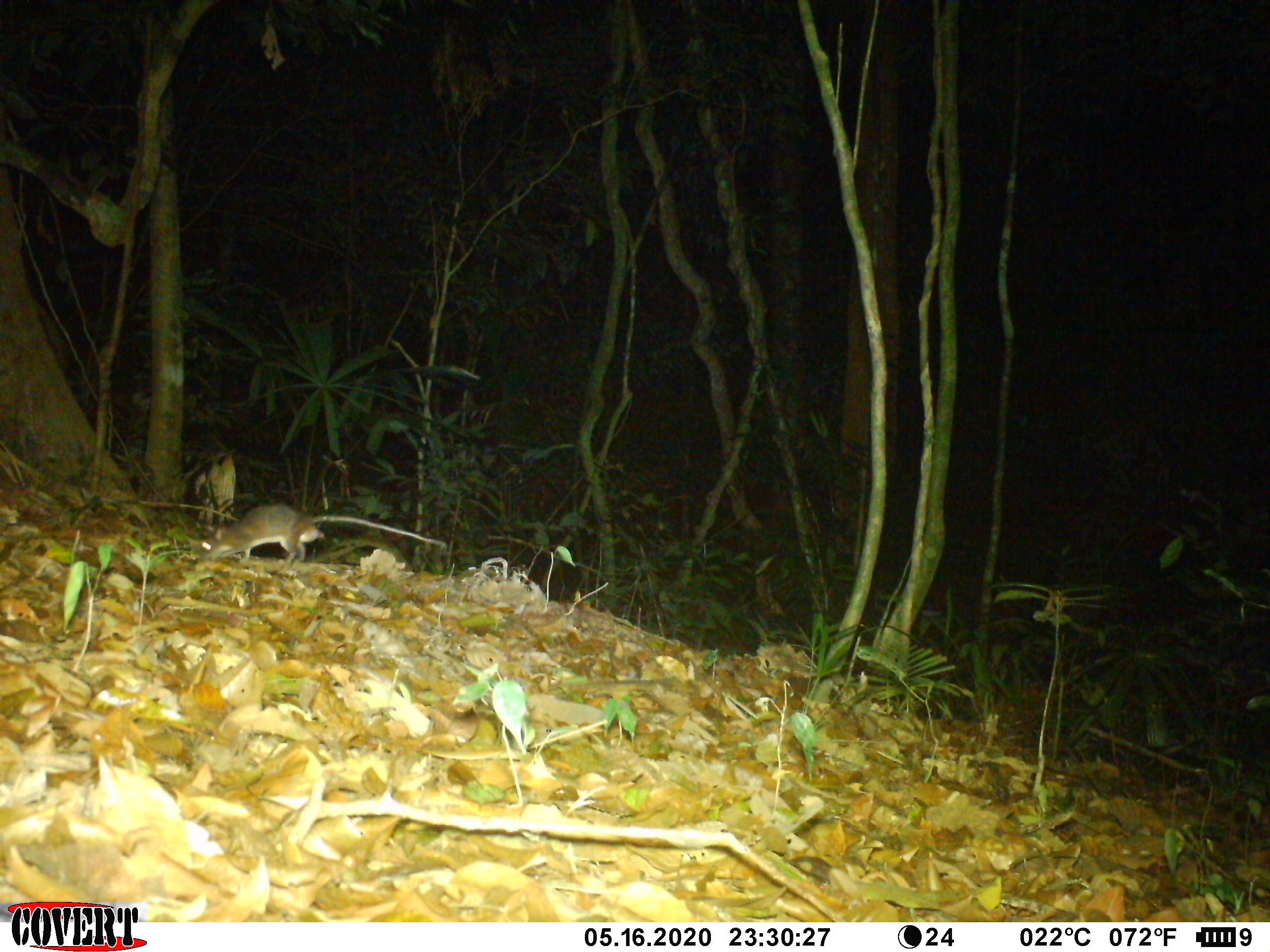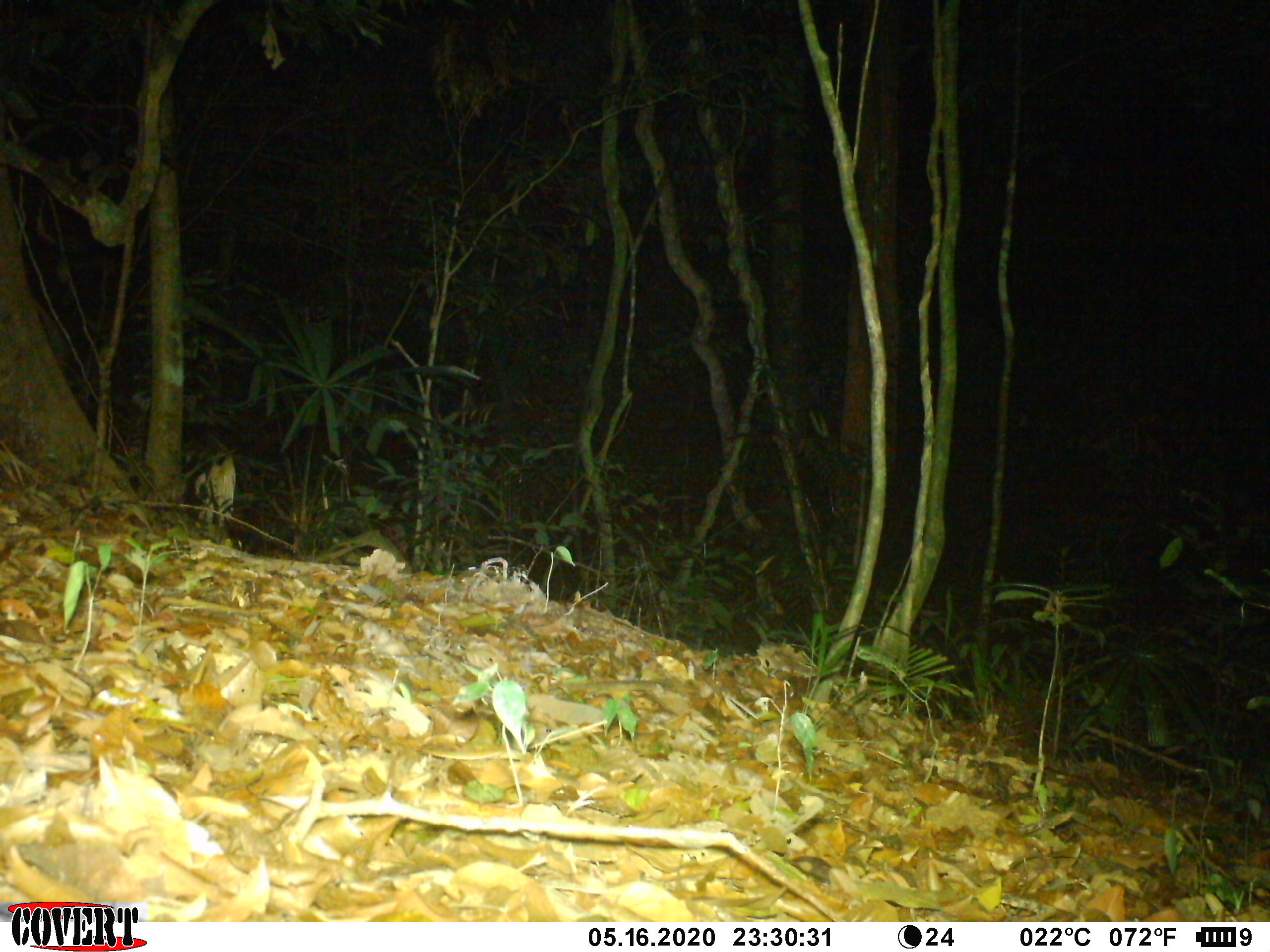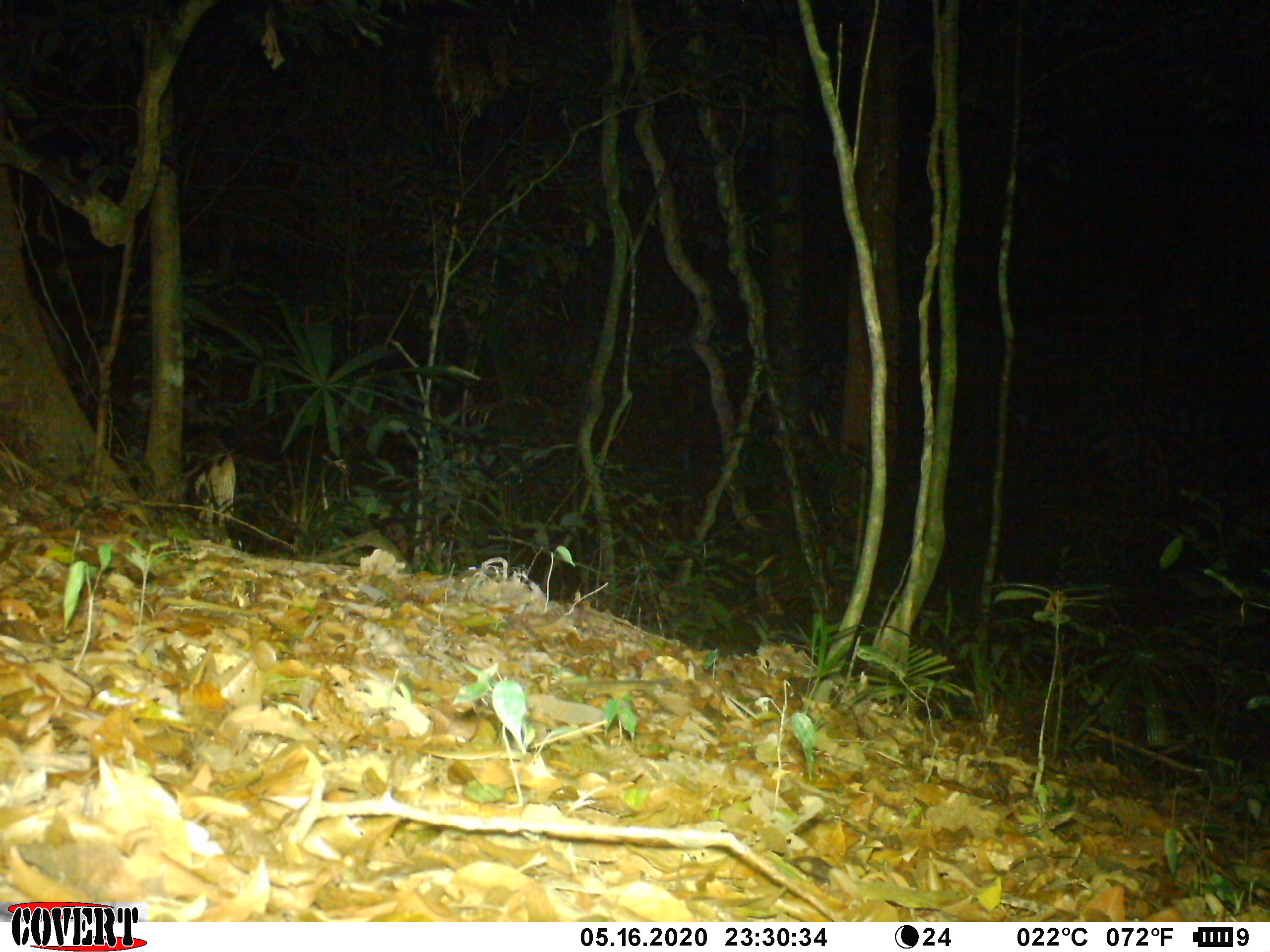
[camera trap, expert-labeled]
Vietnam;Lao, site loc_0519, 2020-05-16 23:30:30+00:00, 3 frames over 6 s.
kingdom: Animalia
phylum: Chordata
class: Mammalia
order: Rodentia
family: Muridae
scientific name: Muridae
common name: old-world mice and rats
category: unidentified murid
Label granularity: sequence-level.